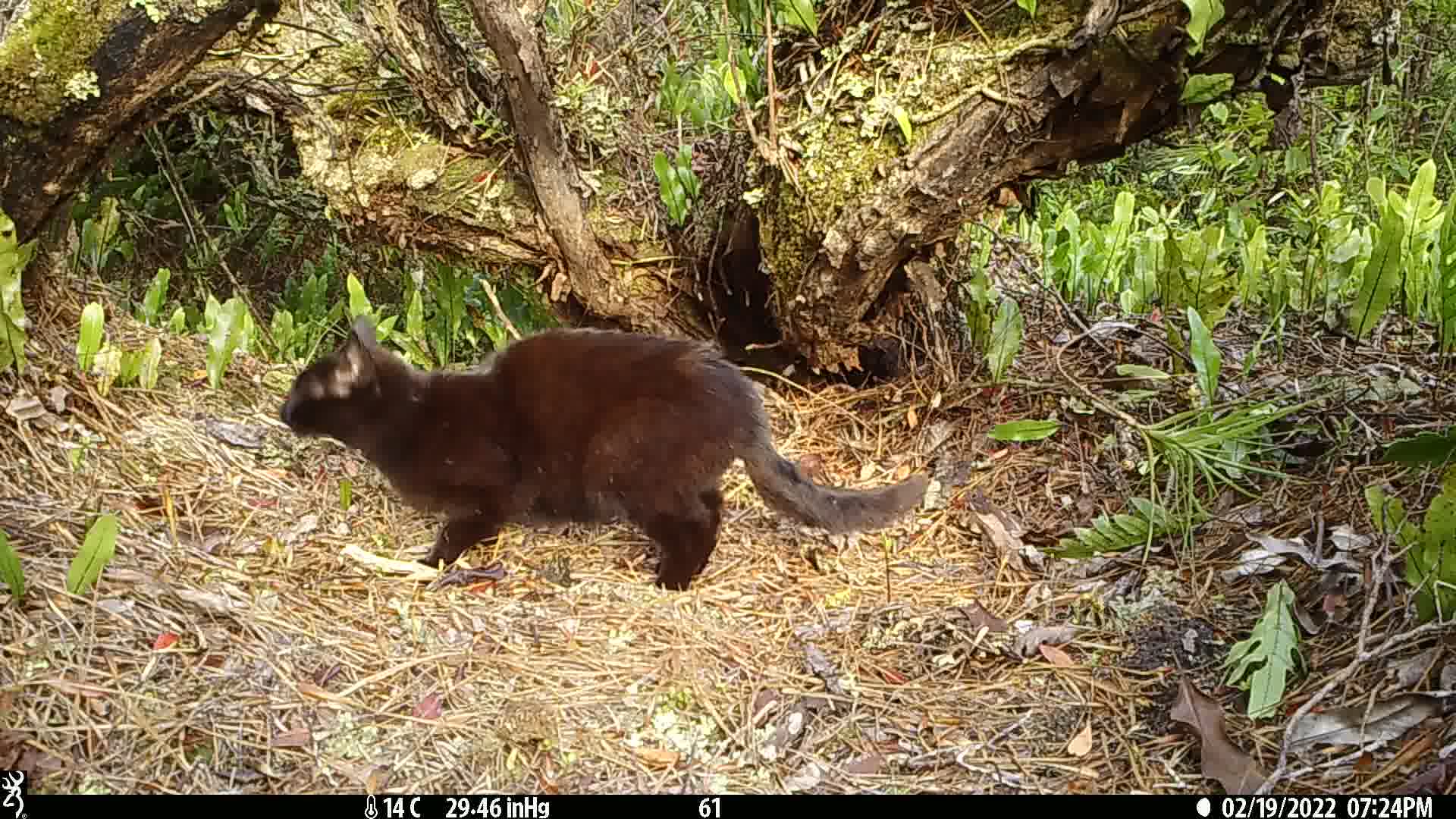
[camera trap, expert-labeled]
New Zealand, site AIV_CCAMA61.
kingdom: Animalia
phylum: Chordata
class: Mammalia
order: Carnivora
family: Felidae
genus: Felis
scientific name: Felis catus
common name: domestic cat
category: cat